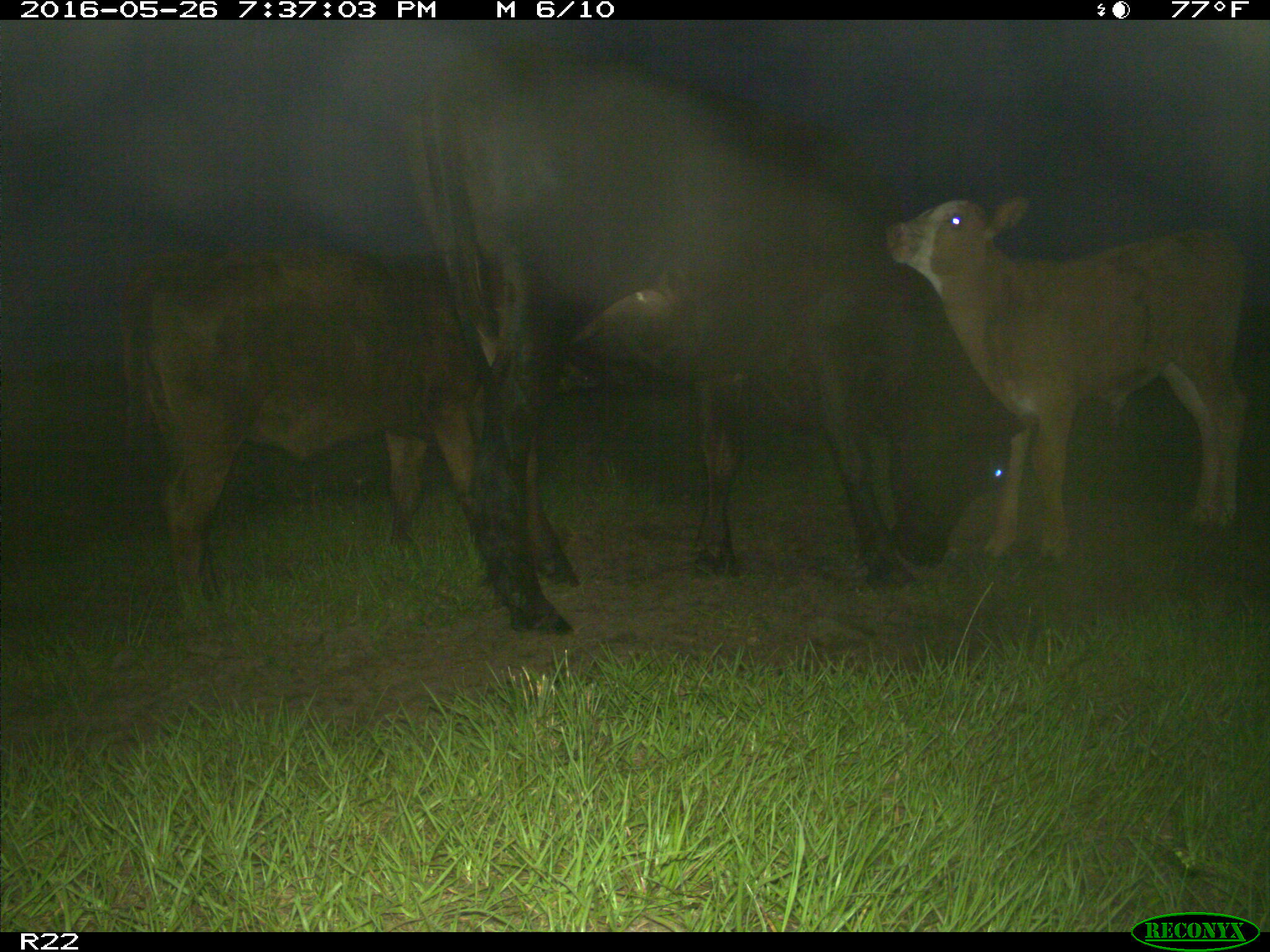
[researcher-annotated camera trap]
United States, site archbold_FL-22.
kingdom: Animalia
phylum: Chordata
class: Mammalia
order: Artiodactyla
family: Bovidae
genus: Bos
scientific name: Bos taurus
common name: domestic cow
Bos taurus (domestic cow).